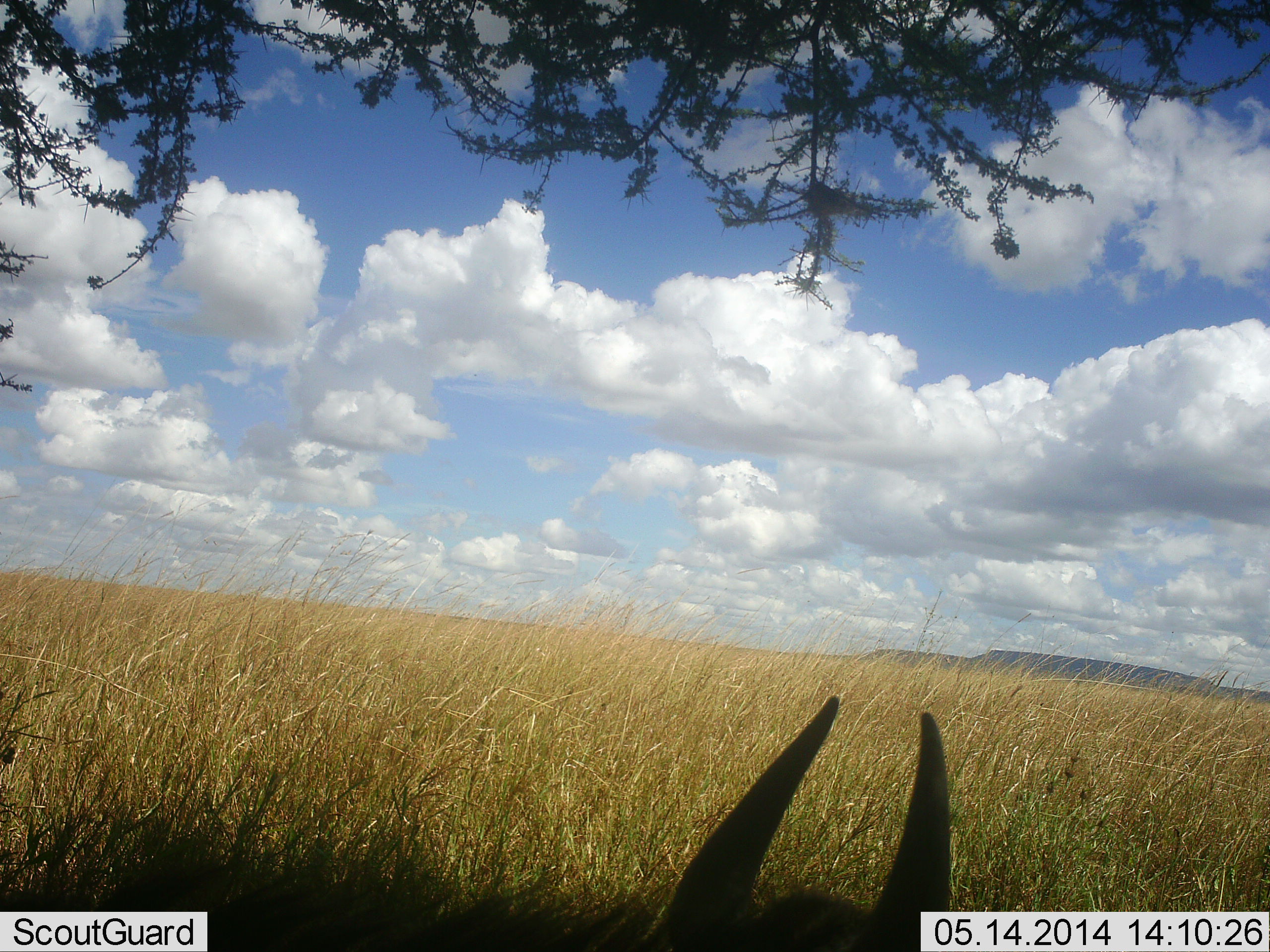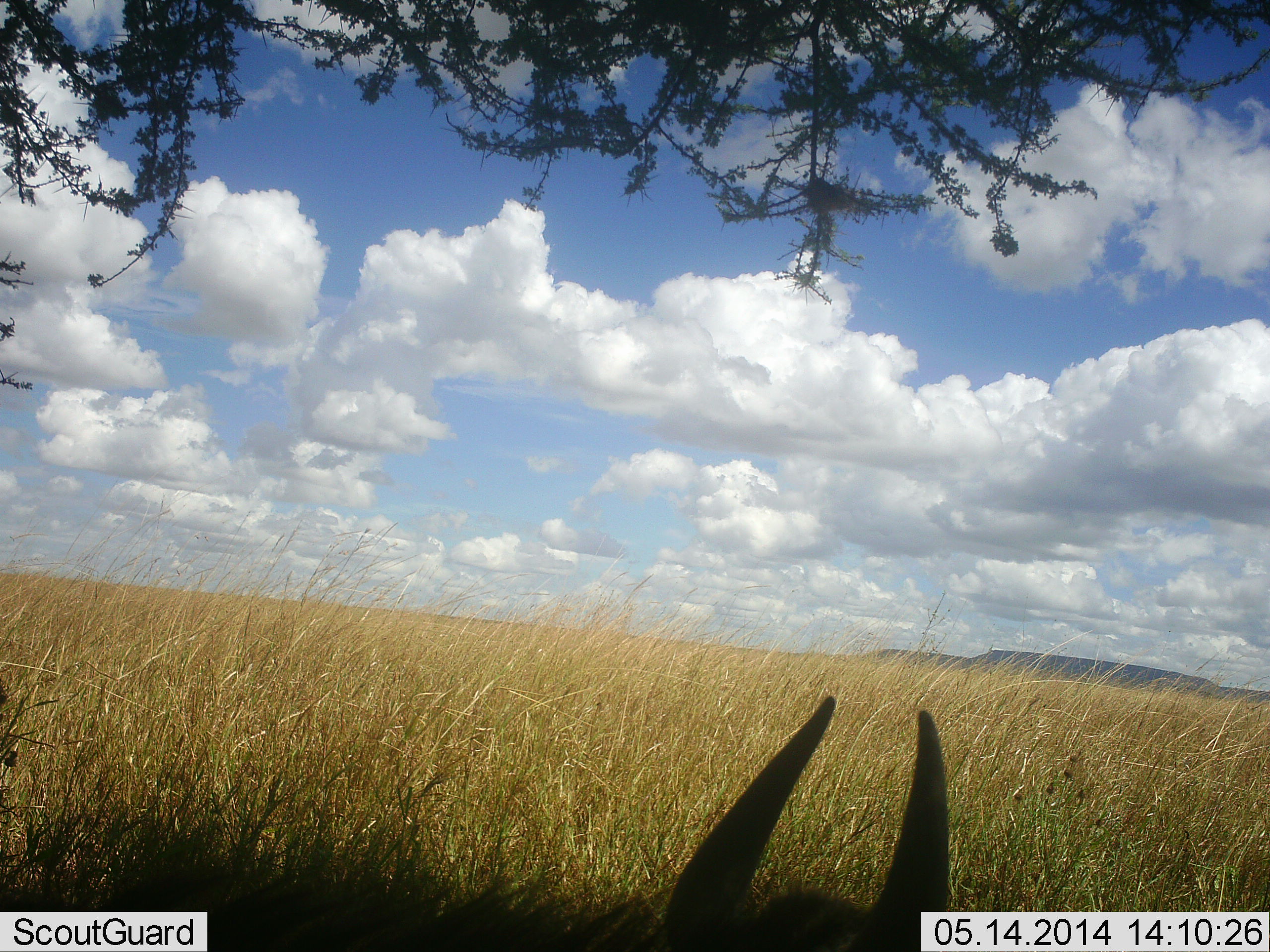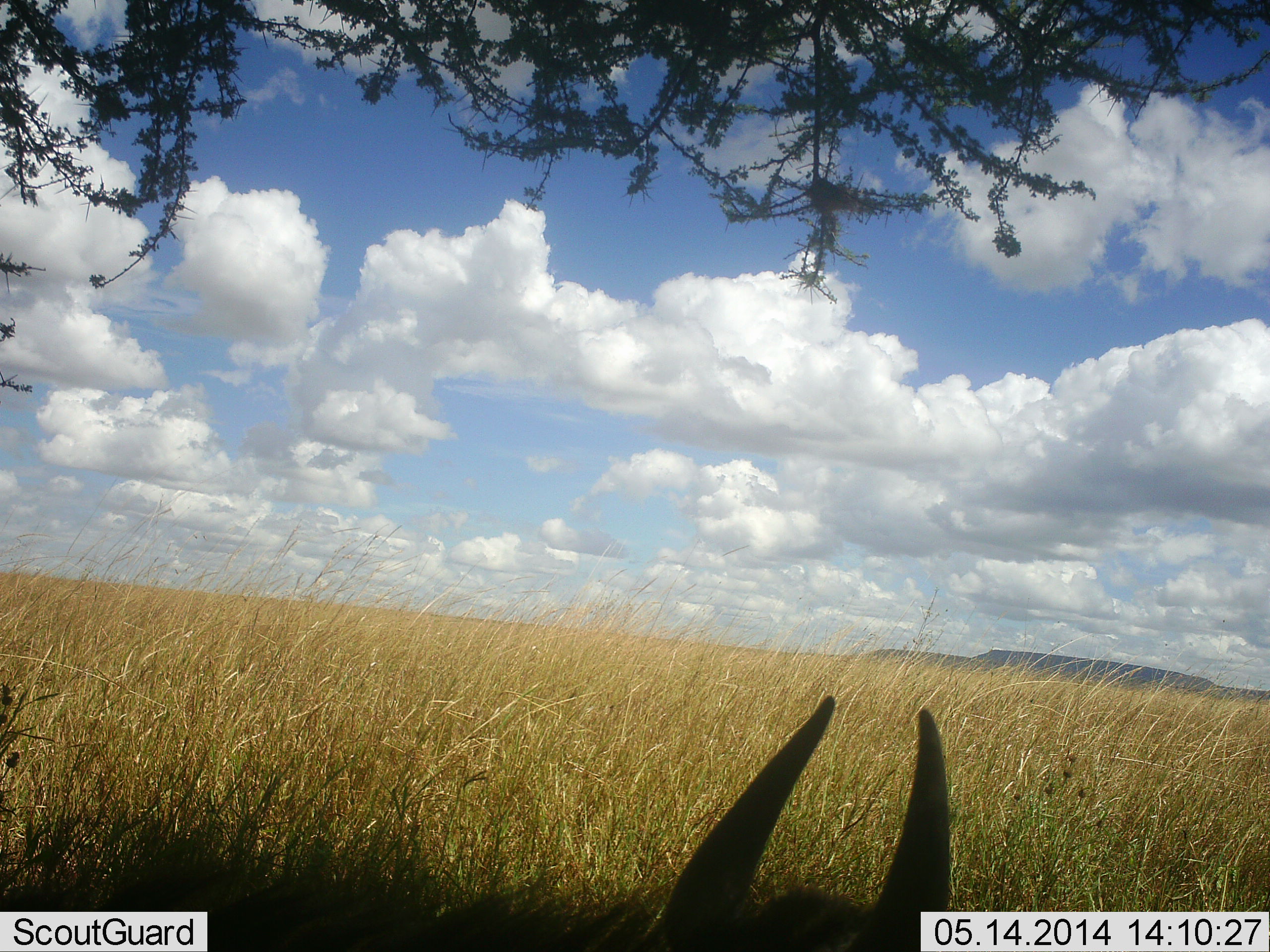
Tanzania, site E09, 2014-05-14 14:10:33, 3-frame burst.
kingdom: Animalia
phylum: Chordata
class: Mammalia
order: Artiodactyla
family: Bovidae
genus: Eudorcas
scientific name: Eudorcas thomsonii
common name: thomson's gazelle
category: gazellethomsons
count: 1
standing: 35%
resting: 60%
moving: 5%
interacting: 0%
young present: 0%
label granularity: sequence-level